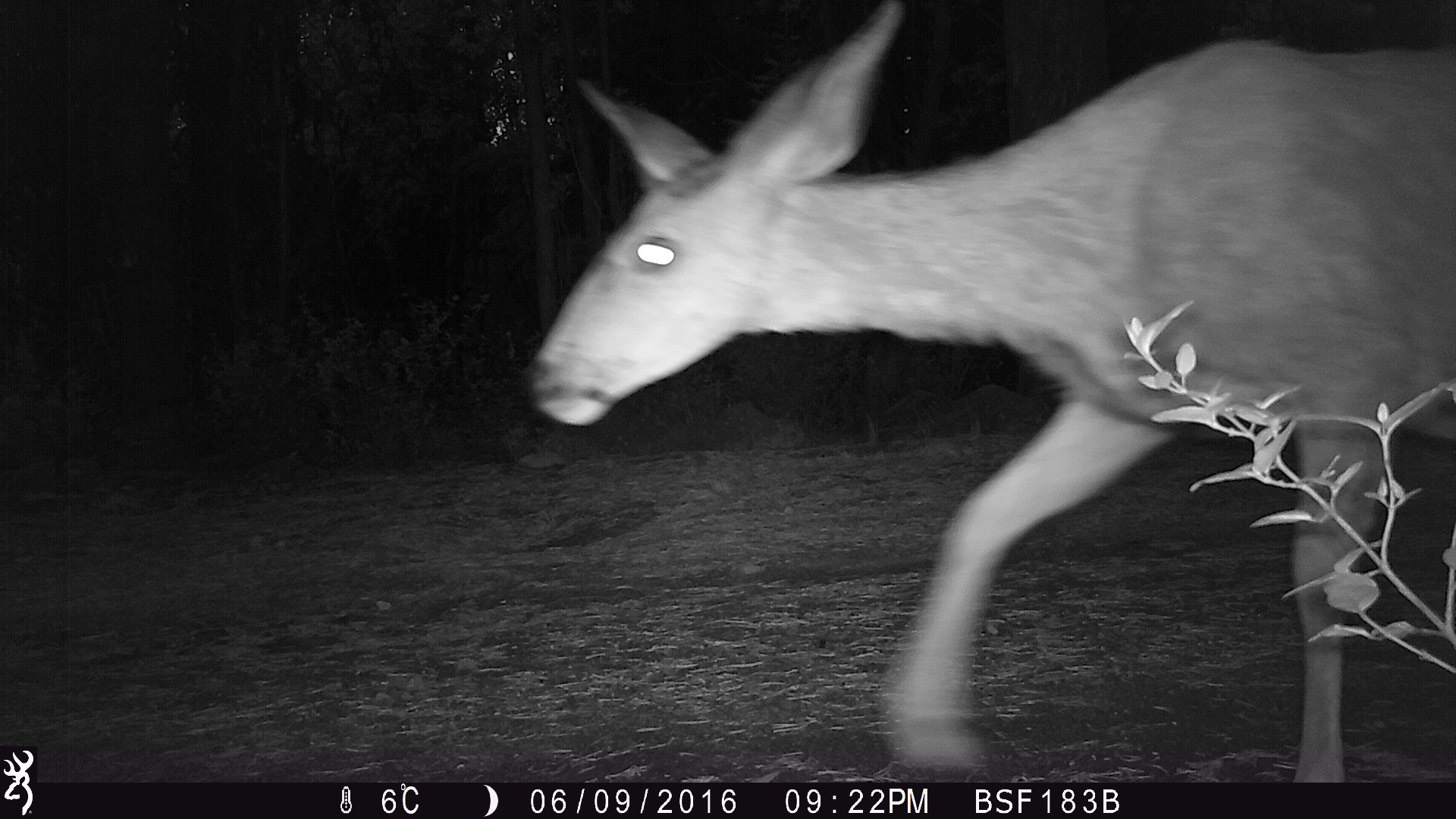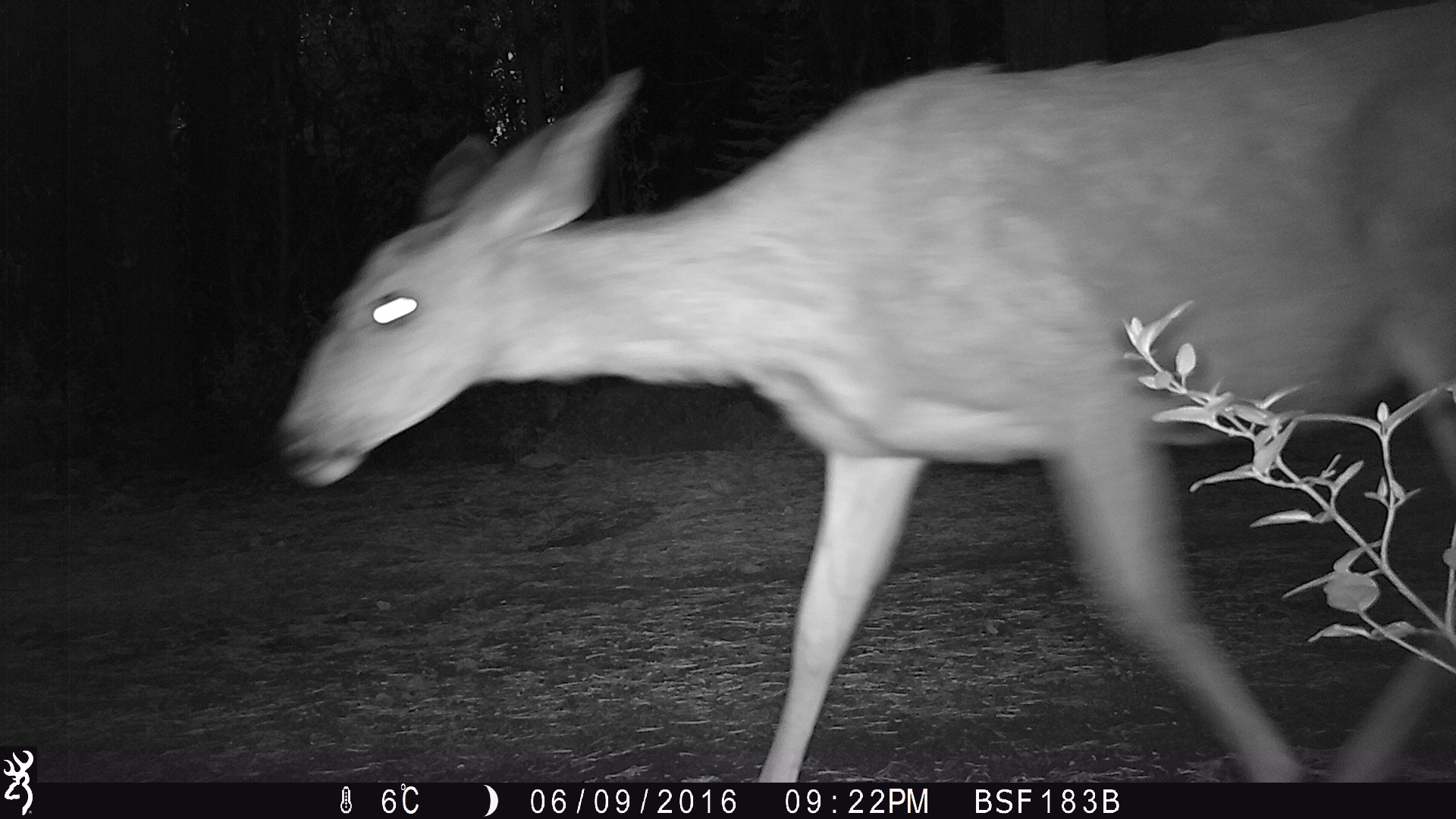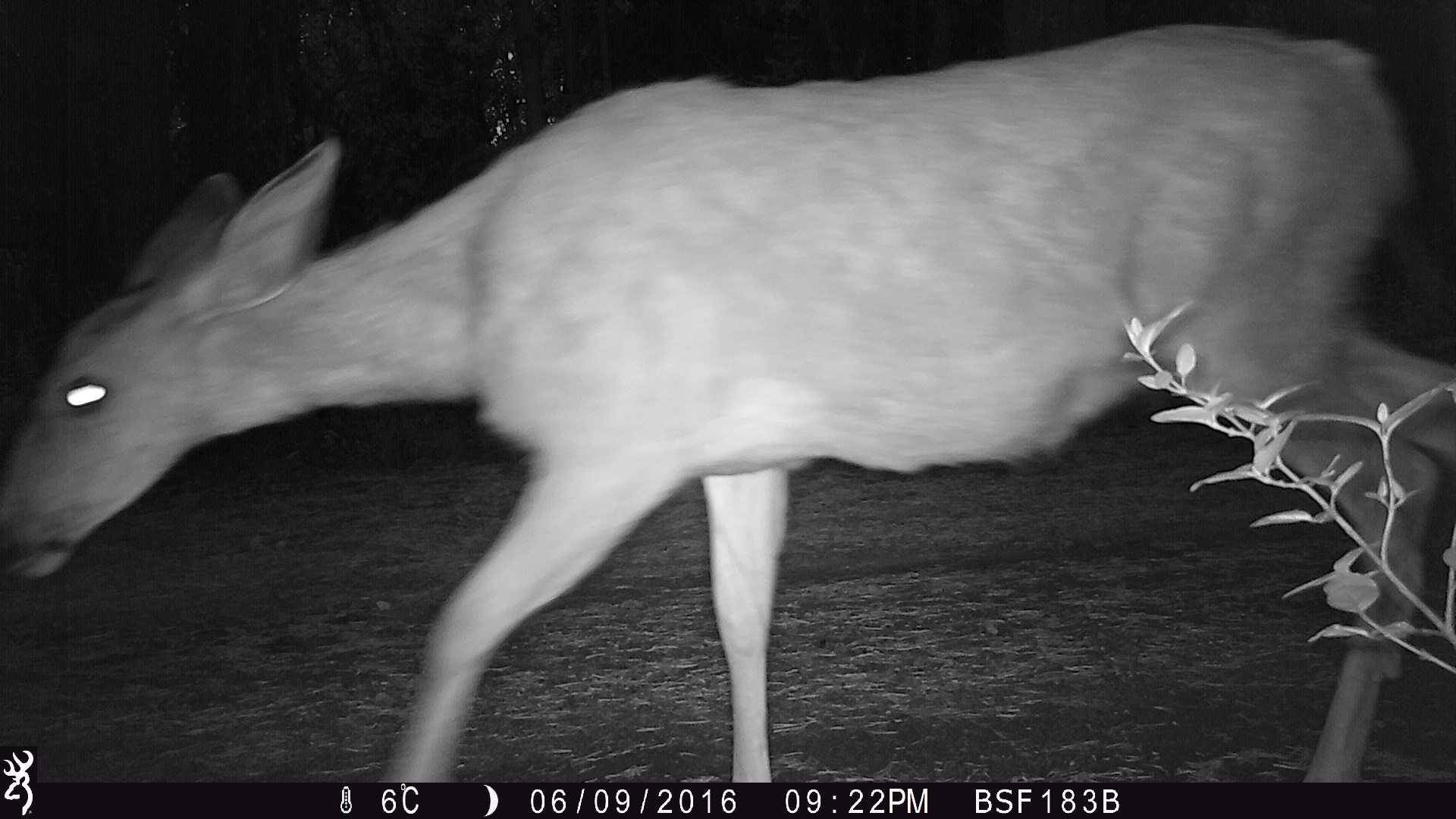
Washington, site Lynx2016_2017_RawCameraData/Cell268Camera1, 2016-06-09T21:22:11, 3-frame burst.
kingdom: Animalia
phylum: Chordata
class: Mammalia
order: Artiodactyla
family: Cervidae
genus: Odocoileus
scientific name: Odocoileus hemionus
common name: mule deer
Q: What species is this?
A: Odocoileus hemionus (mule deer).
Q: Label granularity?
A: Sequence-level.